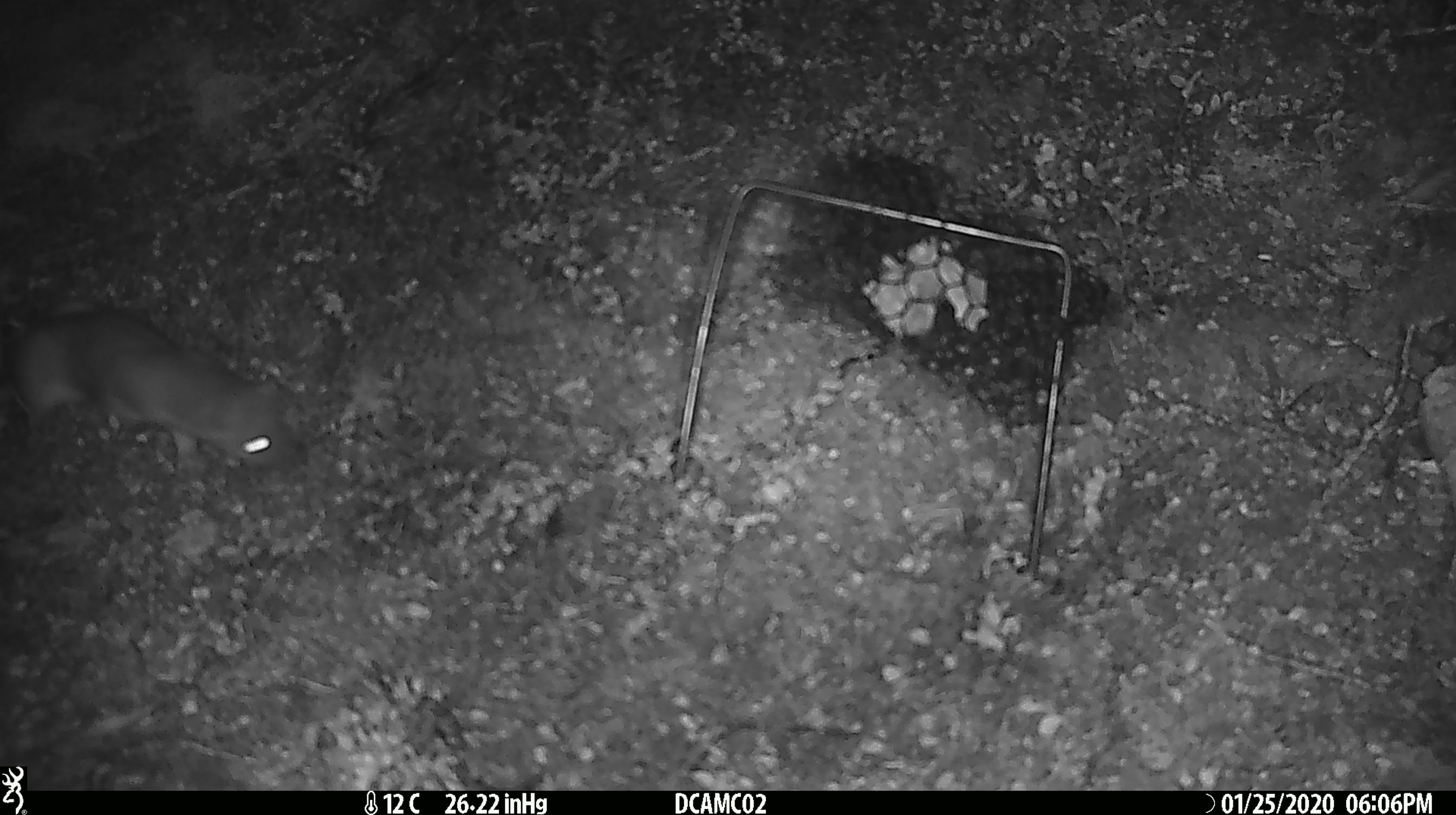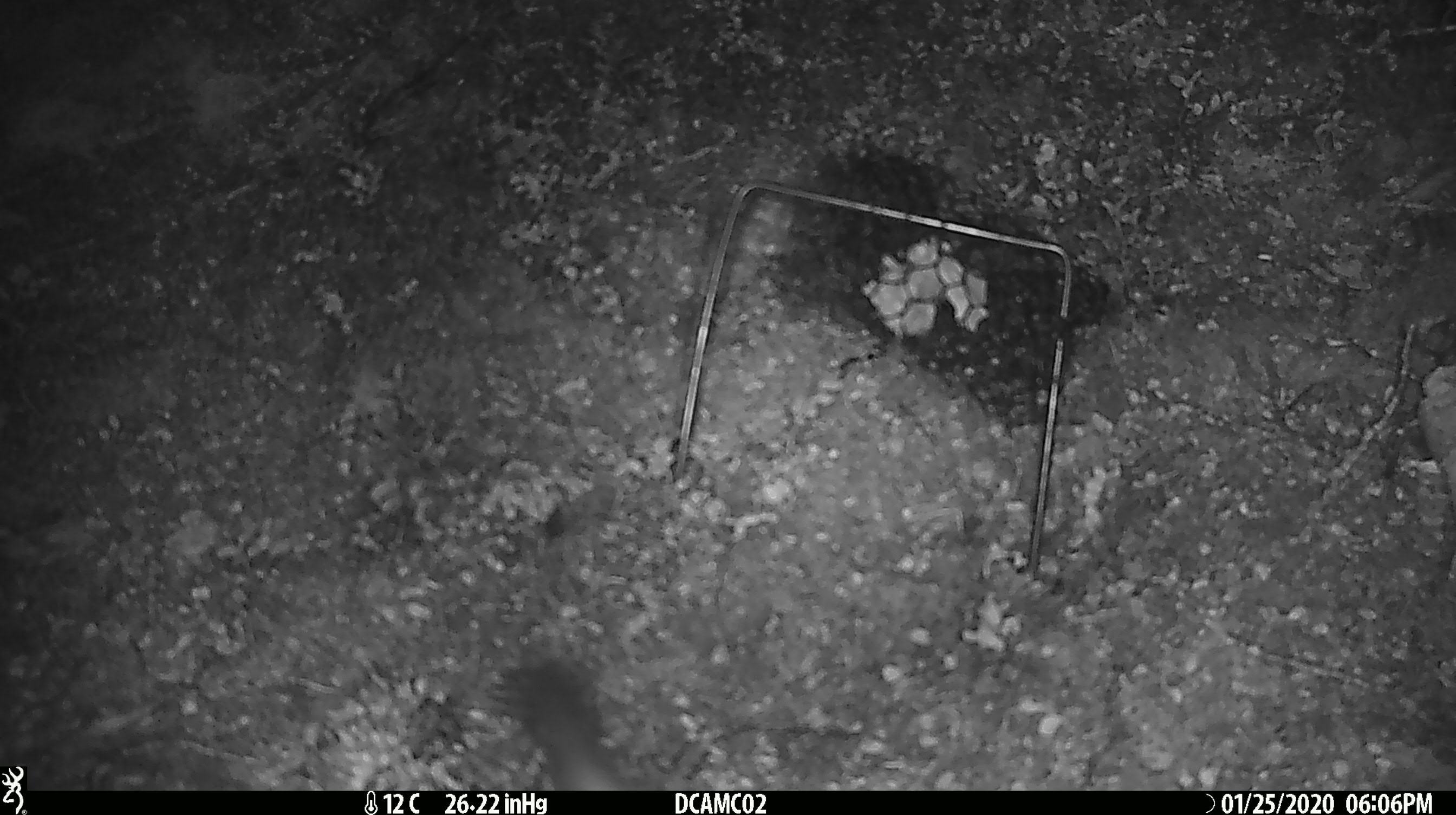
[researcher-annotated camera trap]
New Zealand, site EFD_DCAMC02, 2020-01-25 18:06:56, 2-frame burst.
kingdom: Animalia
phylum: Chordata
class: Mammalia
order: Carnivora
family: Mustelidae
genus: Mustela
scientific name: Mustela erminea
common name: stoat